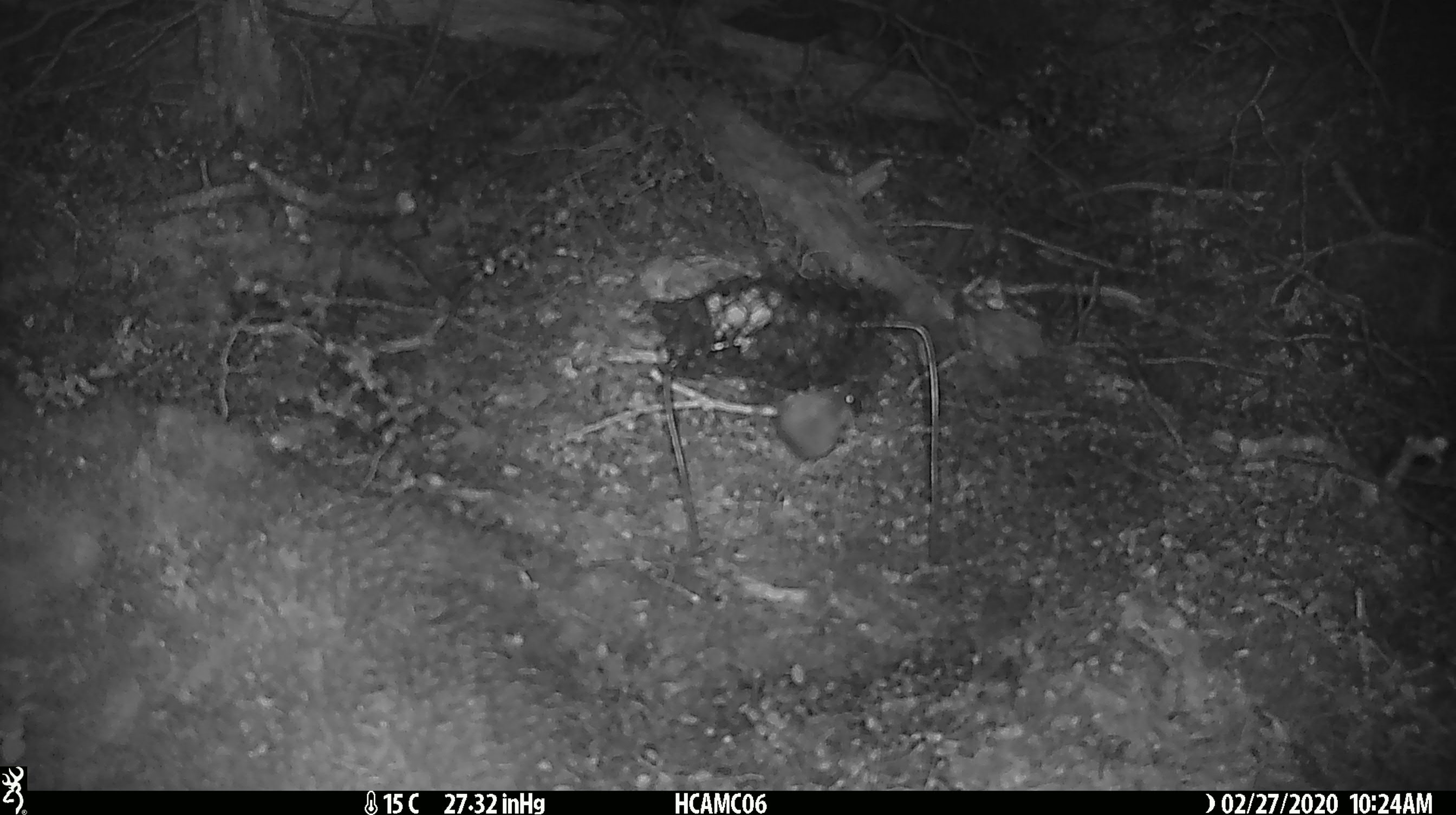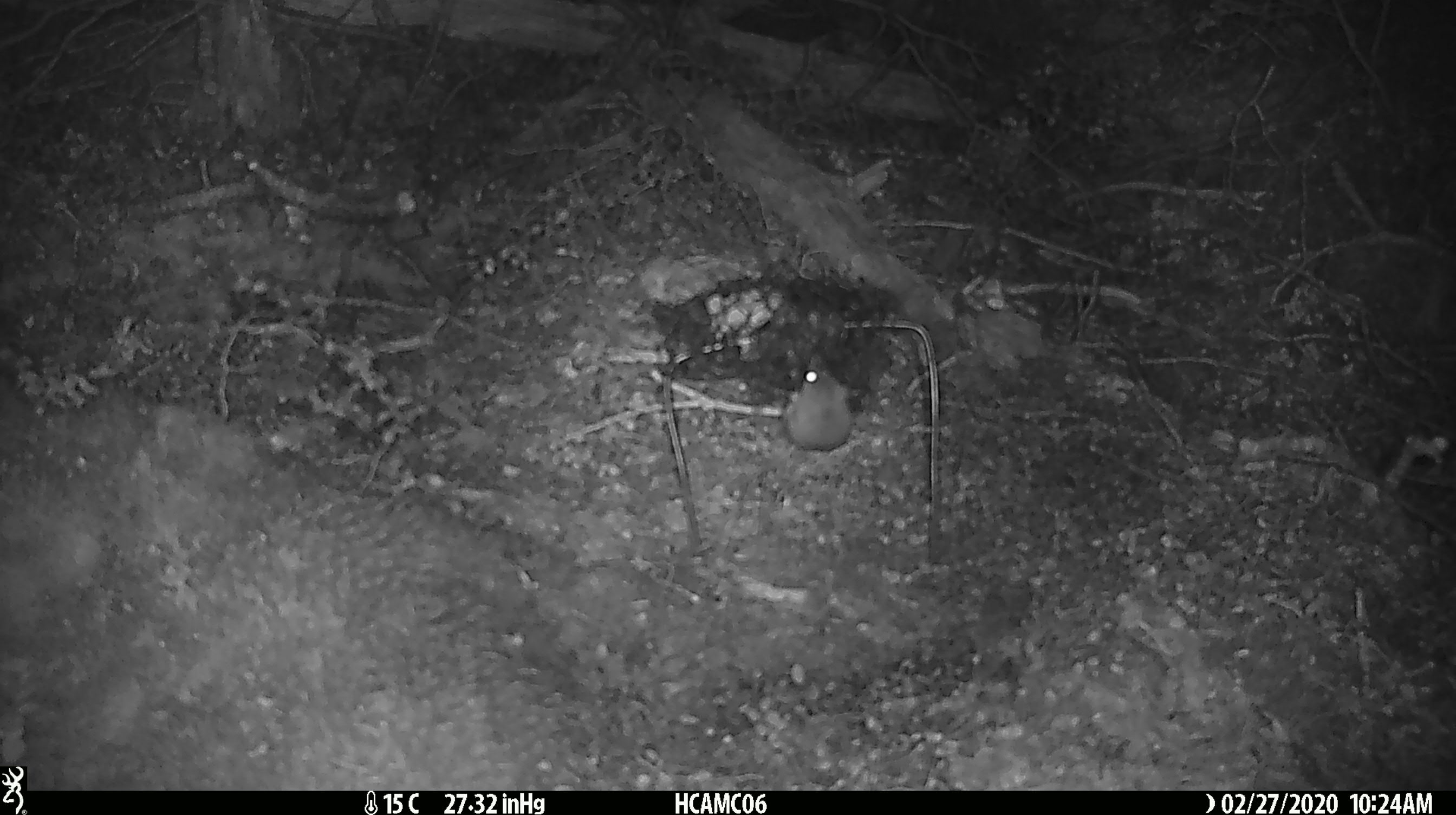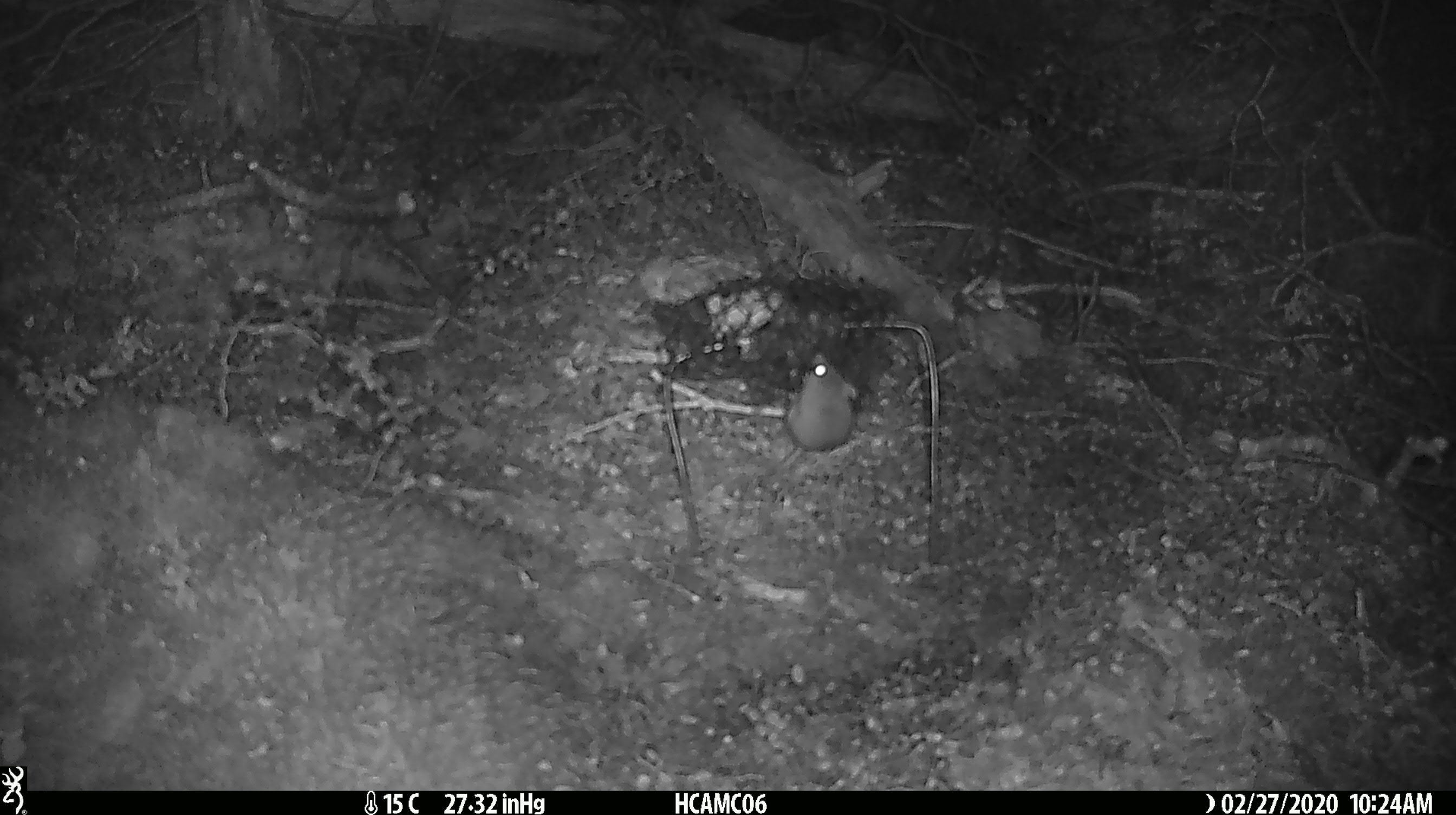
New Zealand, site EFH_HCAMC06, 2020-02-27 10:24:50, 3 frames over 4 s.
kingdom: Animalia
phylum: Chordata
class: Mammalia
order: Rodentia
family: Muridae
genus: Mus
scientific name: Mus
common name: mouse